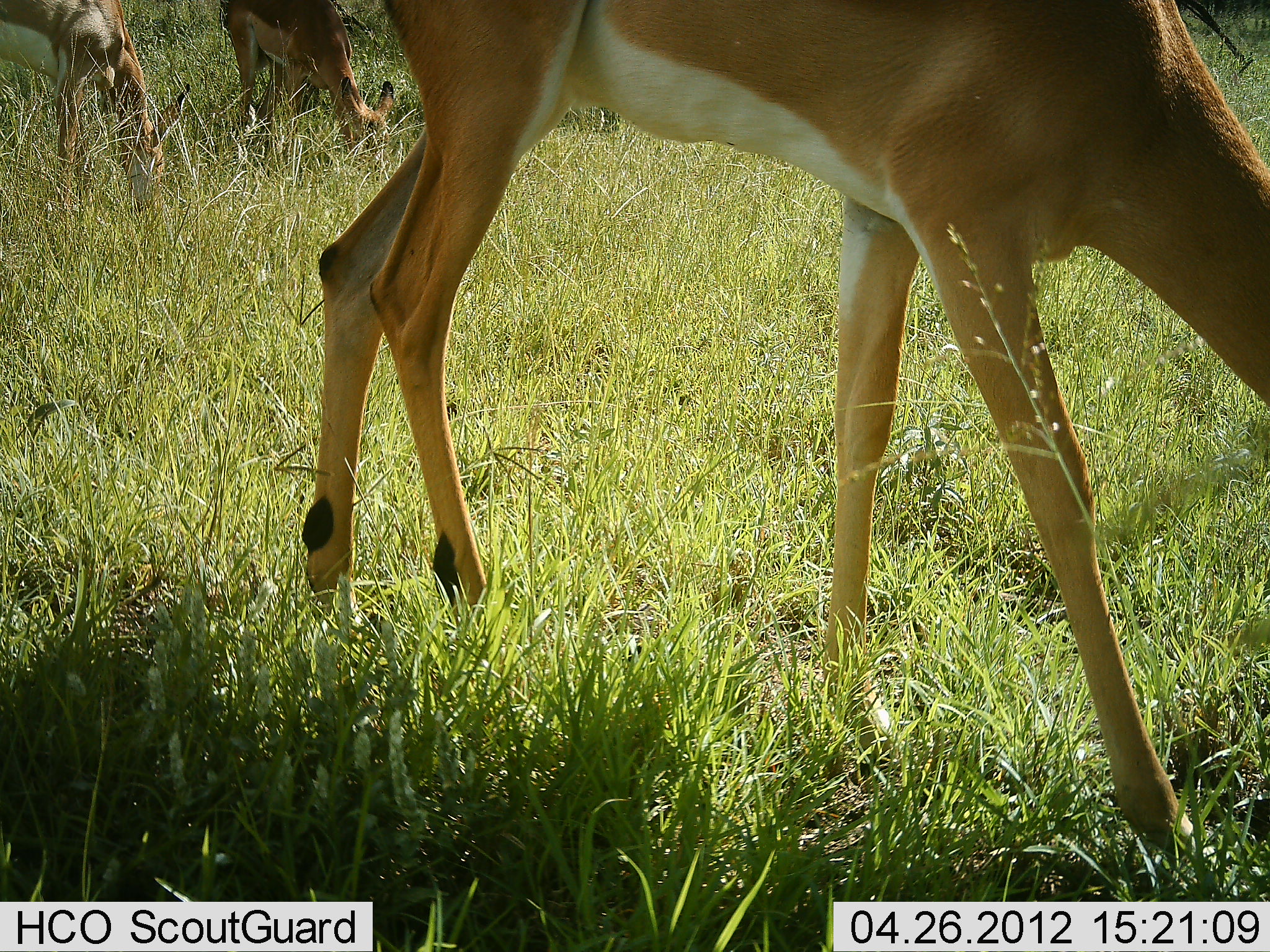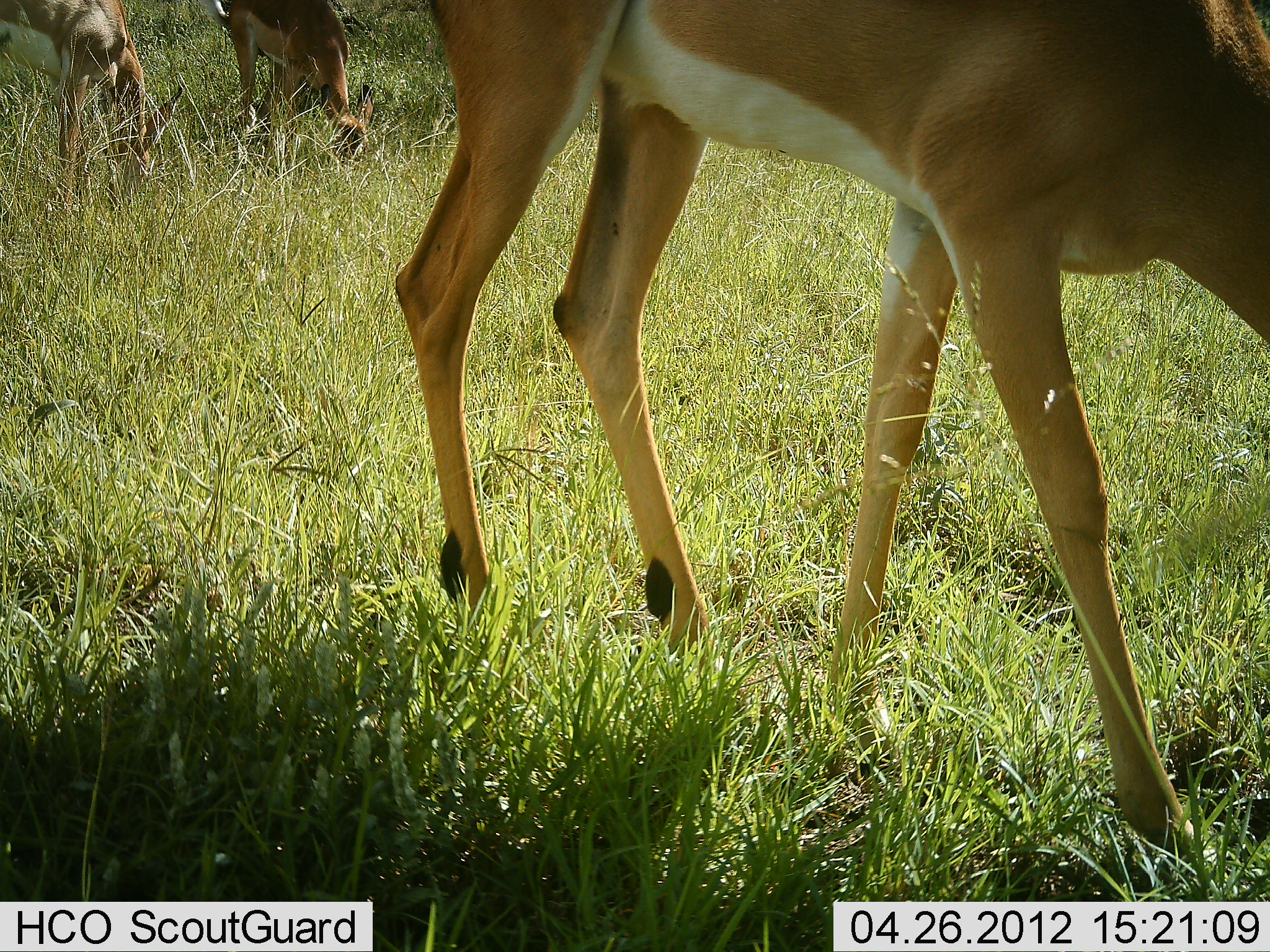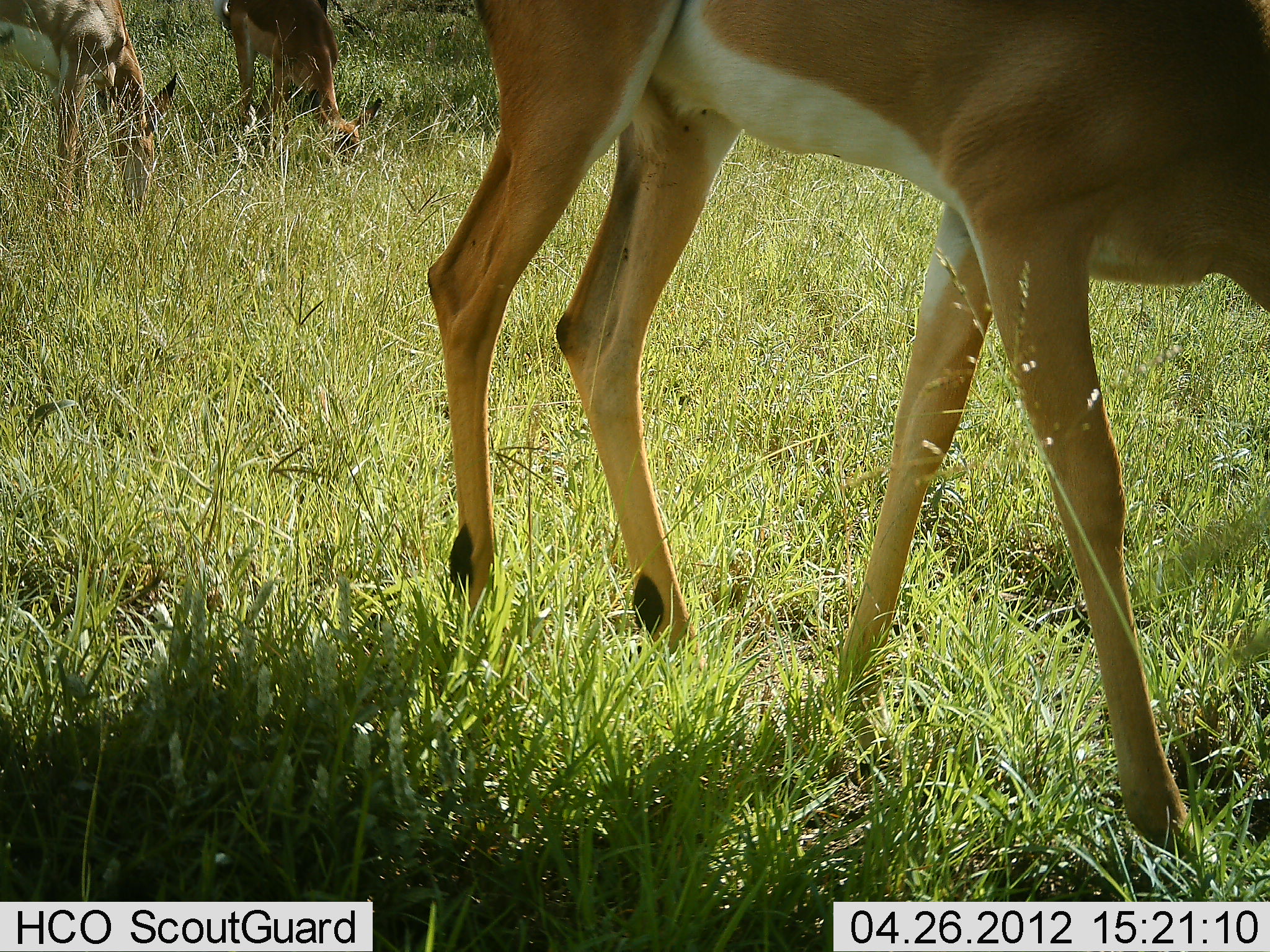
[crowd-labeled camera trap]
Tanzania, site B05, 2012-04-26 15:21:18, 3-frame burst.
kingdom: Animalia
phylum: Chordata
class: Mammalia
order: Artiodactyla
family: Bovidae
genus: Aepyceros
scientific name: Aepyceros melampus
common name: impala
Impala (Aepyceros melampus), count 3. Behavior (volunteer vote fractions): standing 17%, resting 0%, moving 8%, interacting 0%. Young present (vote fraction): 0%. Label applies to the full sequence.